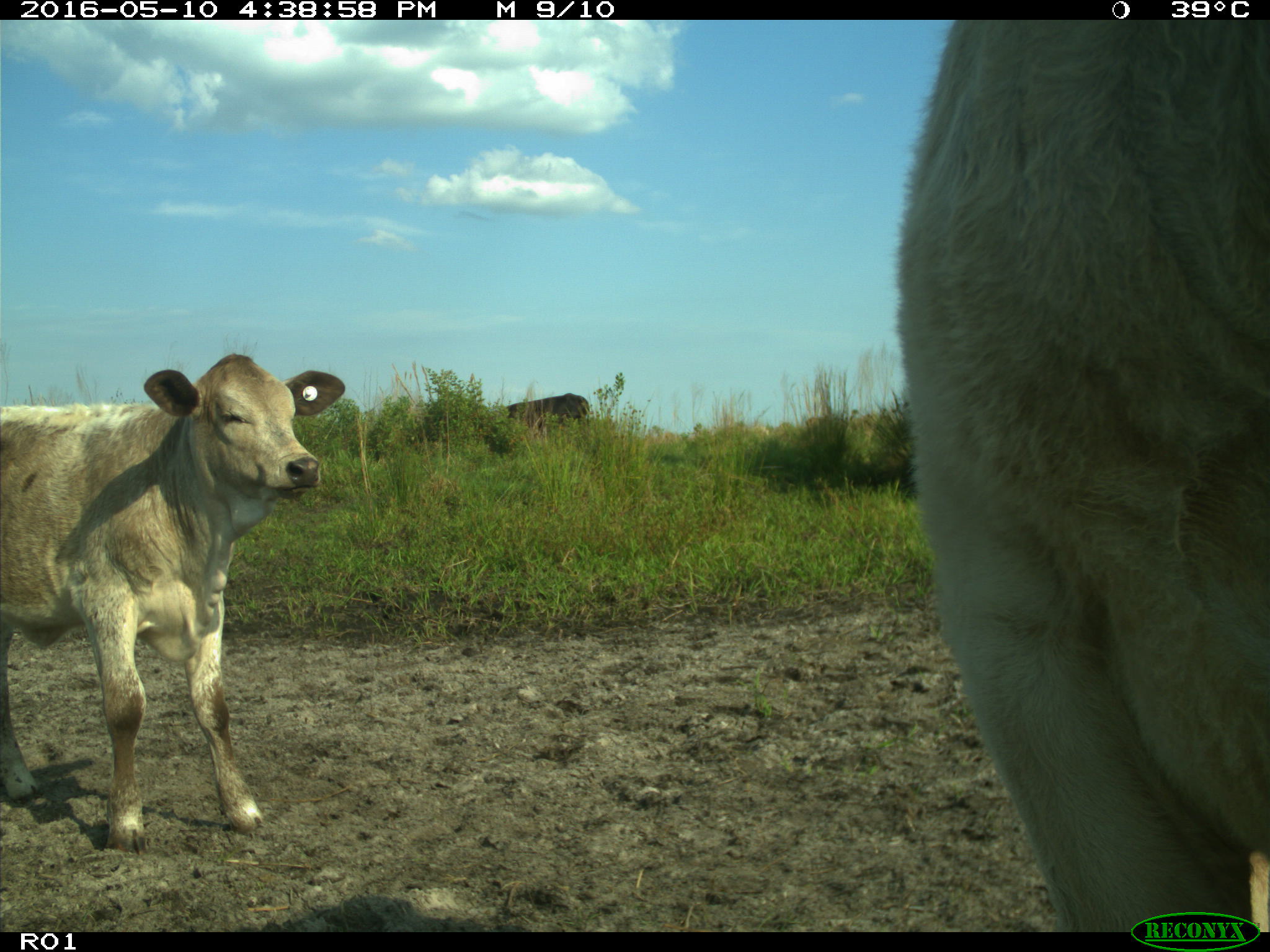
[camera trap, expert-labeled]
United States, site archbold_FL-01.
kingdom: Animalia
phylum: Chordata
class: Mammalia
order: Artiodactyla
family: Bovidae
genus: Bos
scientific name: Bos taurus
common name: domestic cow